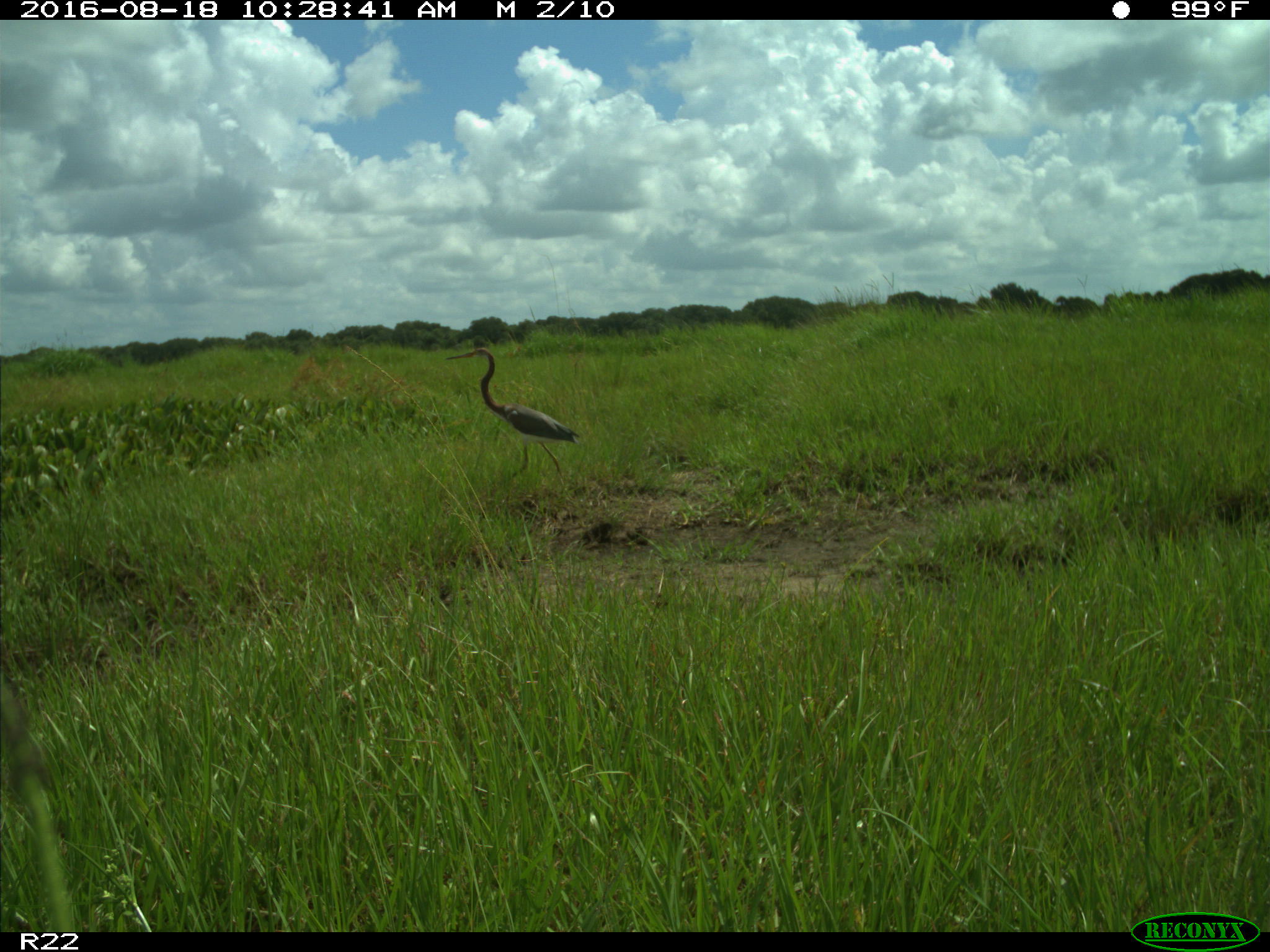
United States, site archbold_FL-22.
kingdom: Animalia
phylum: Chordata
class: Aves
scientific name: Aves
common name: birds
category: unidentified bird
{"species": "unidentified bird (birds) (Aves)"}